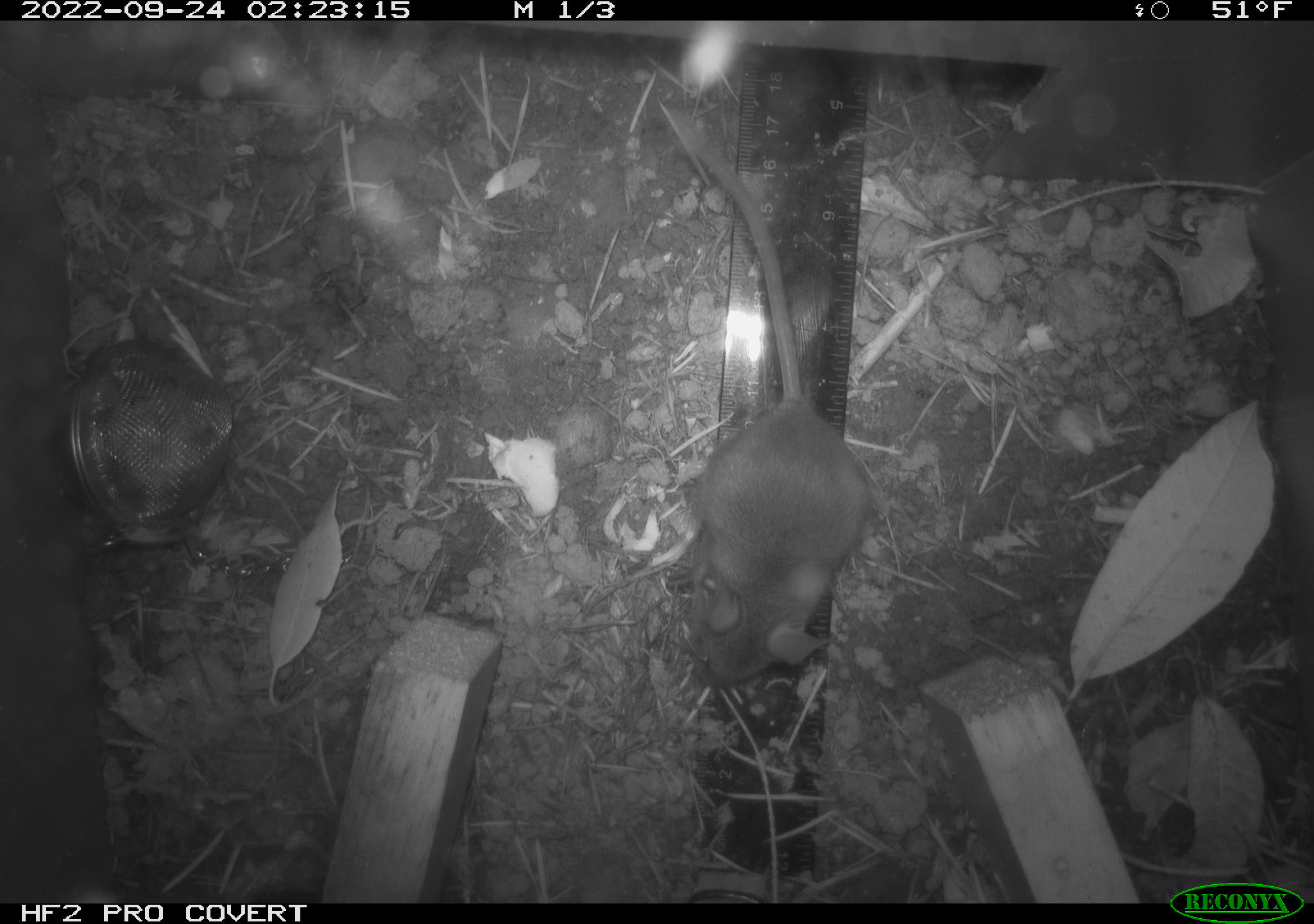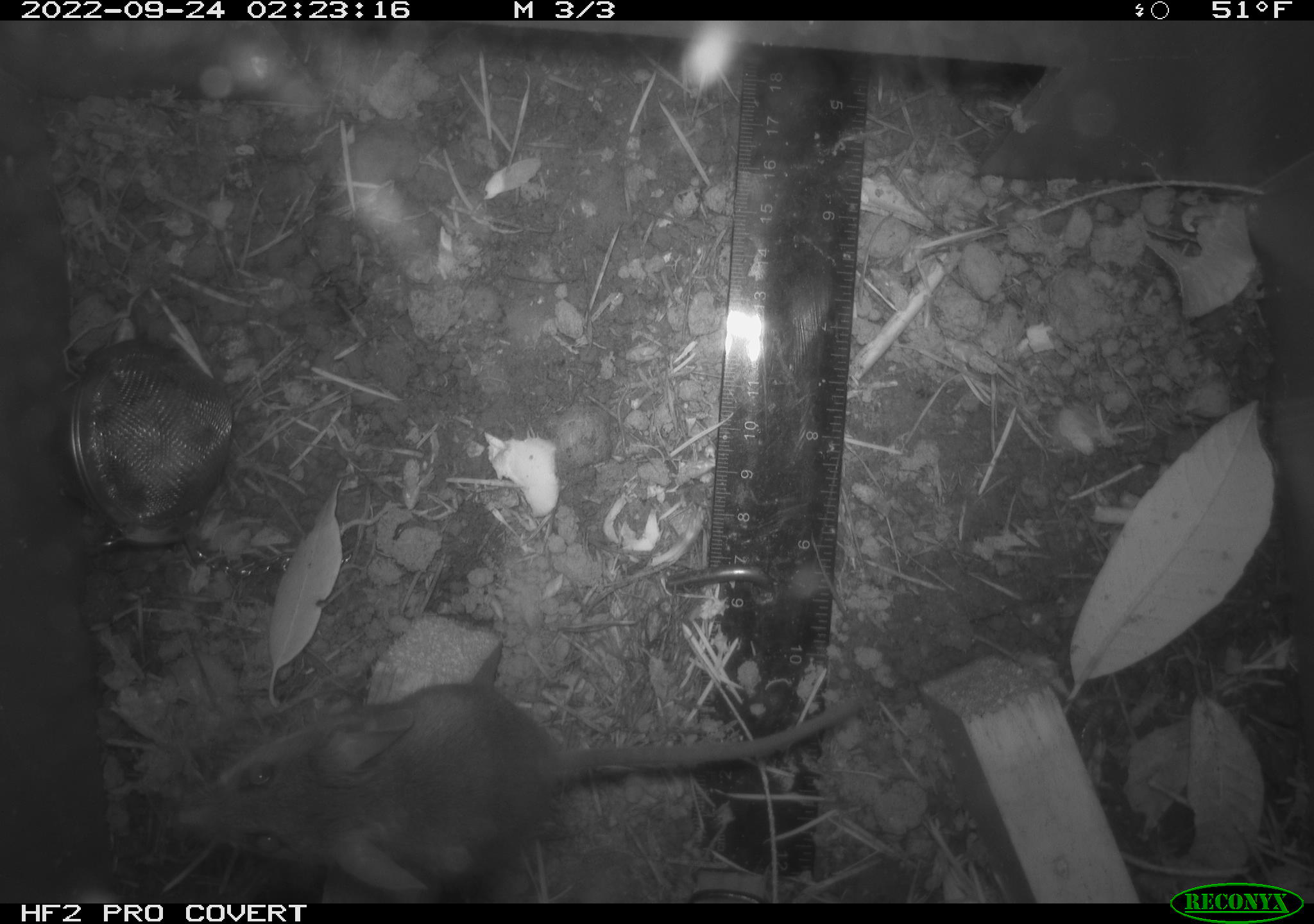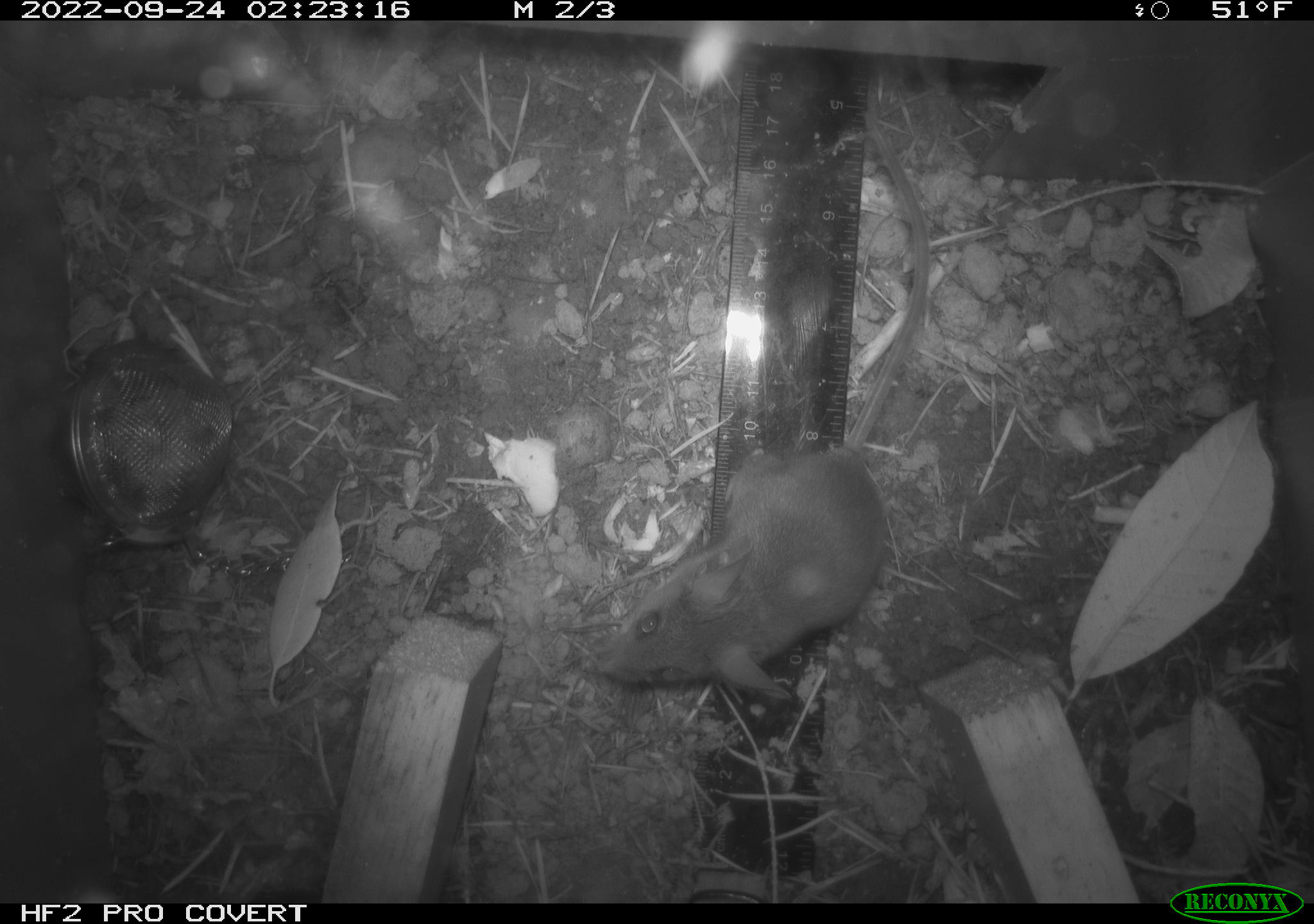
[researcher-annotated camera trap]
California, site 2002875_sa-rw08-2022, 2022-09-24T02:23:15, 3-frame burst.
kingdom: Animalia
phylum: Chordata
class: Mammalia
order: Rodentia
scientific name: Rodentia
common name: mouse species